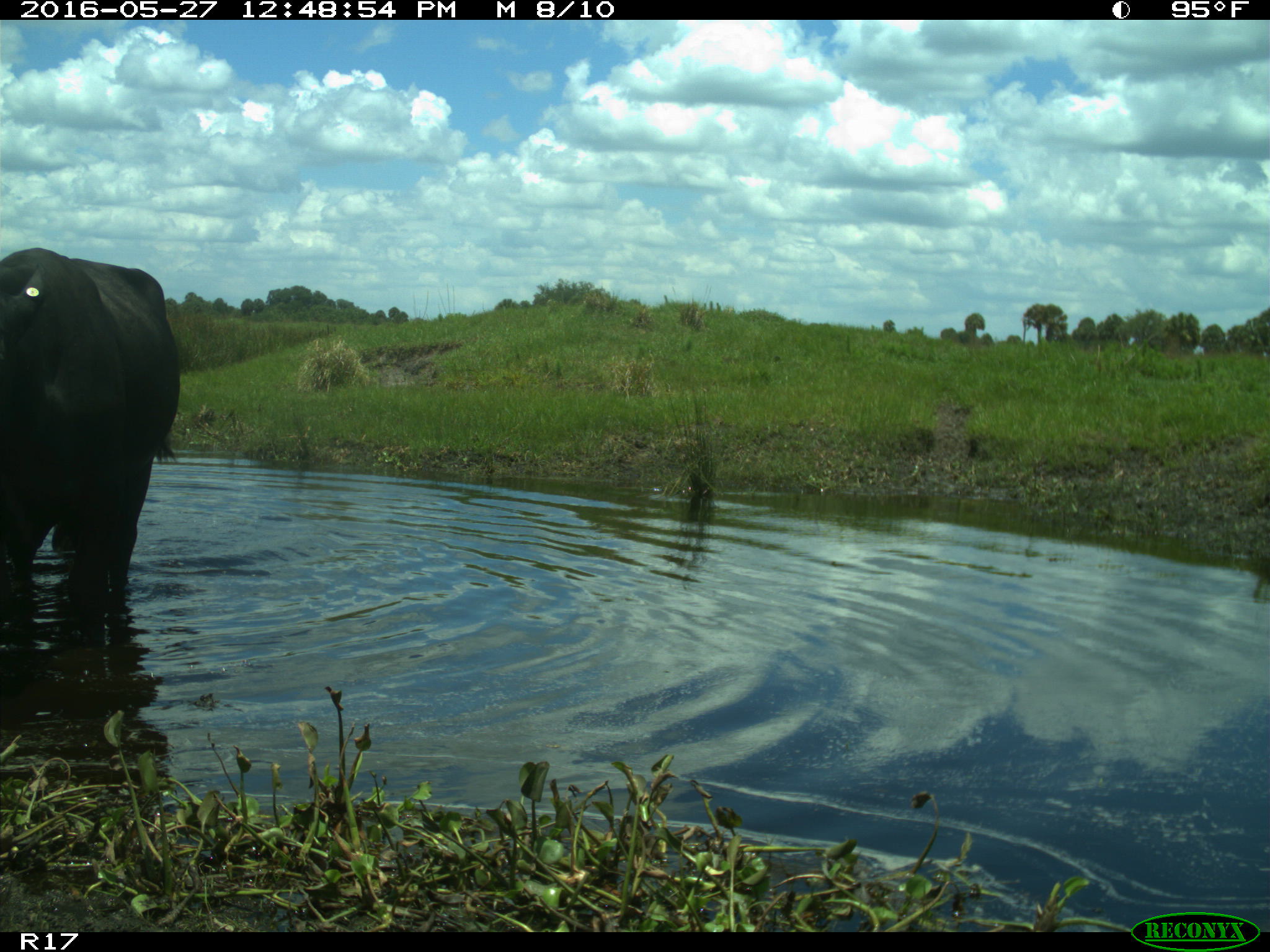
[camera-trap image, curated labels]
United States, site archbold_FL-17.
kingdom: Animalia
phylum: Chordata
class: Mammalia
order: Artiodactyla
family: Bovidae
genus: Bos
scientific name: Bos taurus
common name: domestic cow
Bos taurus (domestic cow).